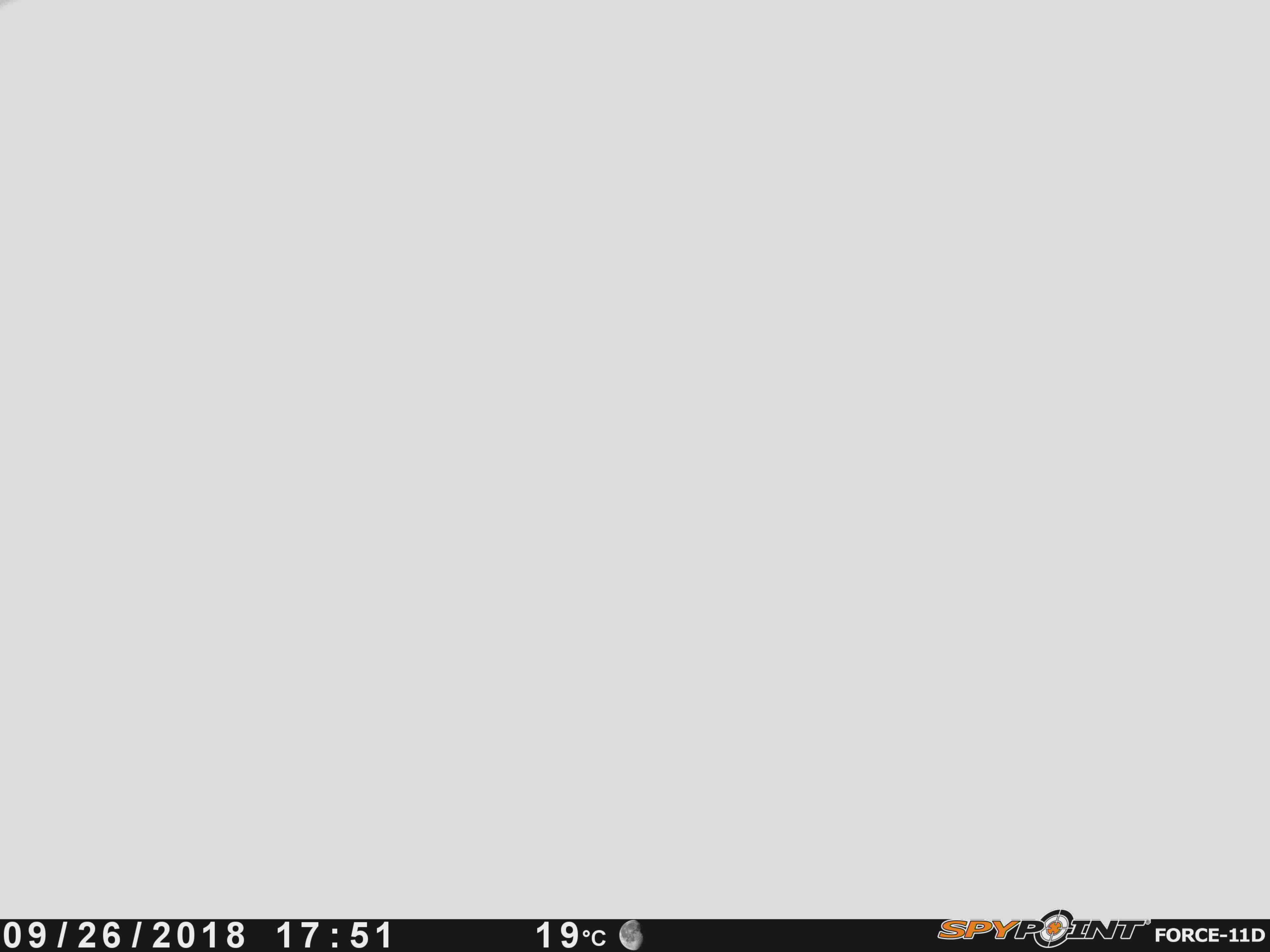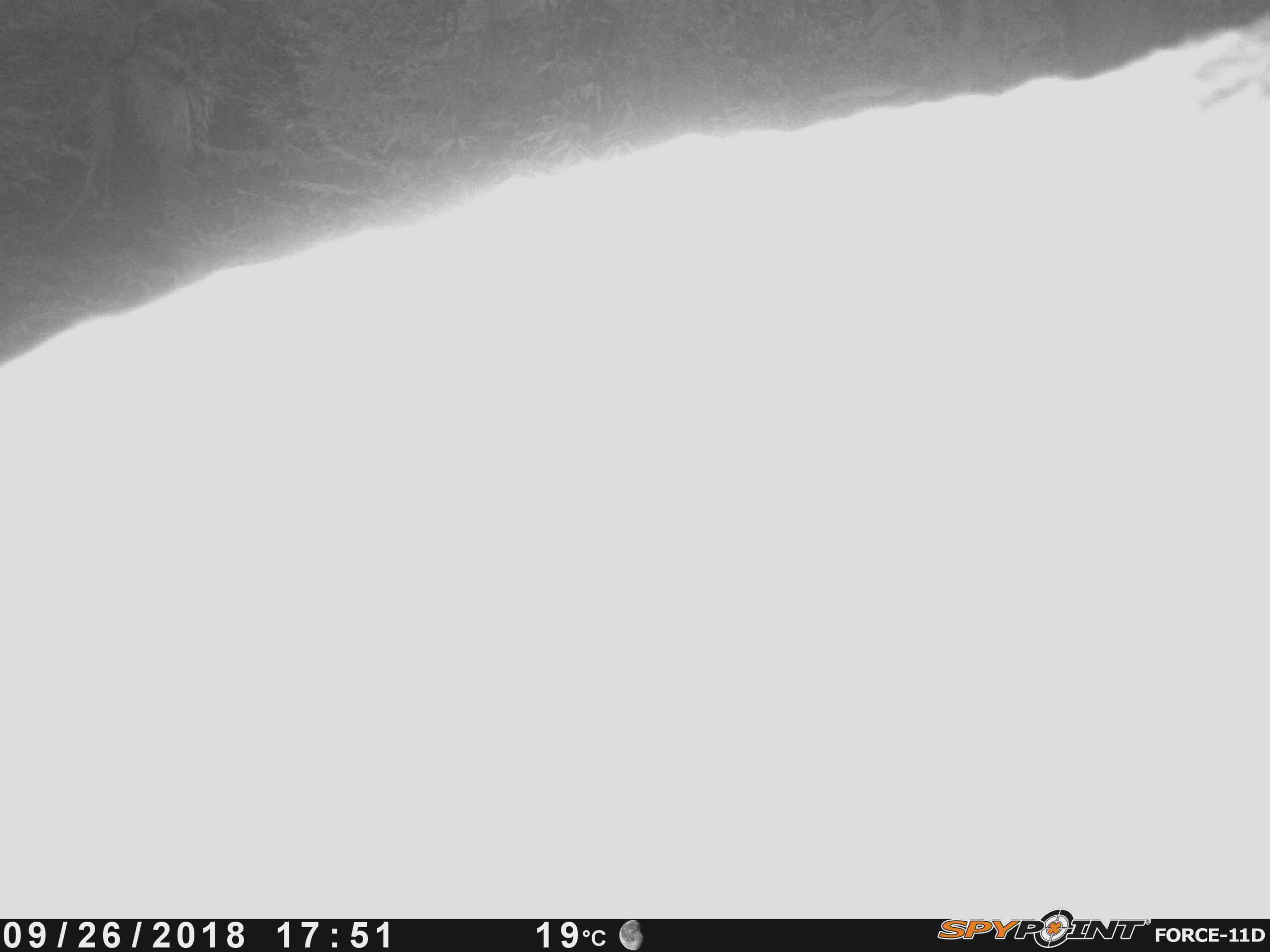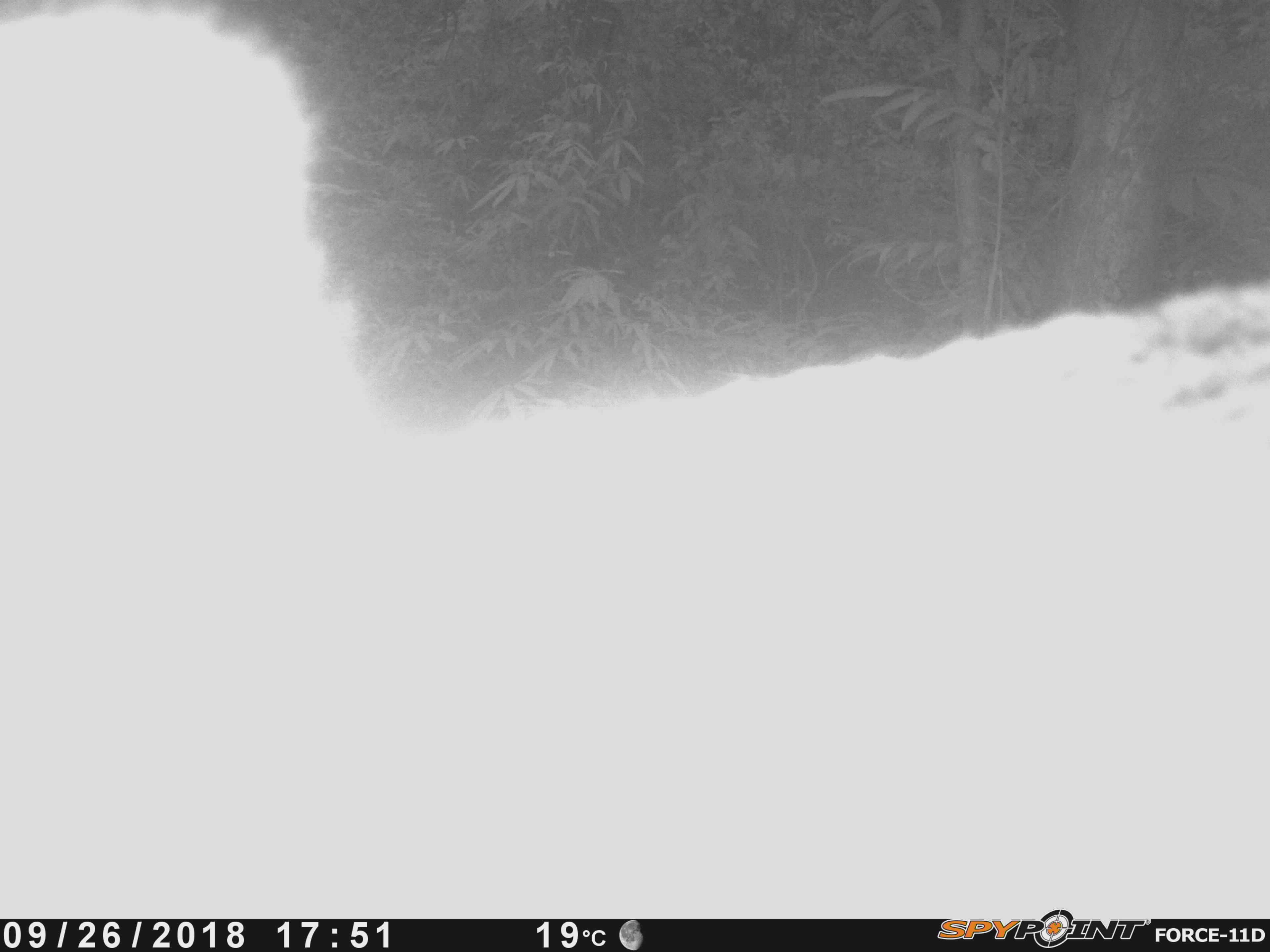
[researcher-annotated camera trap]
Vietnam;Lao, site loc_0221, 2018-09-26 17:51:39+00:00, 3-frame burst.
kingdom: Animalia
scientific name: Animalia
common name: animal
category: unidentified animal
Unidentified animal (animal) (Animalia). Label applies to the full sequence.